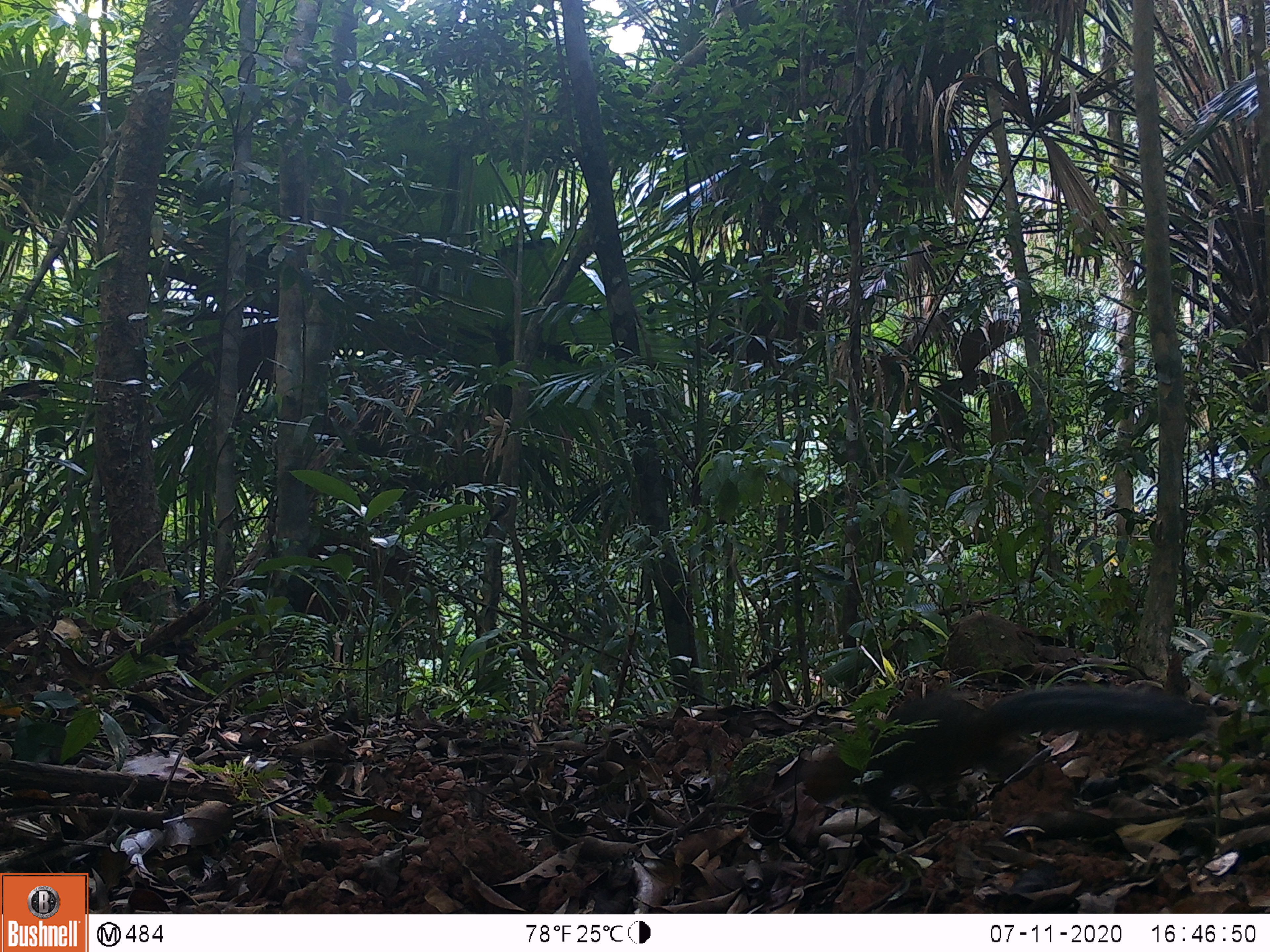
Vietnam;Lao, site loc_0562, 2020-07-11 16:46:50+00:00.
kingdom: Animalia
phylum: Chordata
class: Mammalia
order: Rodentia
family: Sciuridae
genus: Dremomys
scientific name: Dremomys rufigenis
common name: red-cheeked squirrel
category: red cheeked squirrel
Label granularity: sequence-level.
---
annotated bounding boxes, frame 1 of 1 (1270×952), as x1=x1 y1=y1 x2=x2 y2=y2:
red cheeked squirrel: x1=797 y1=683 x2=1208 y2=813